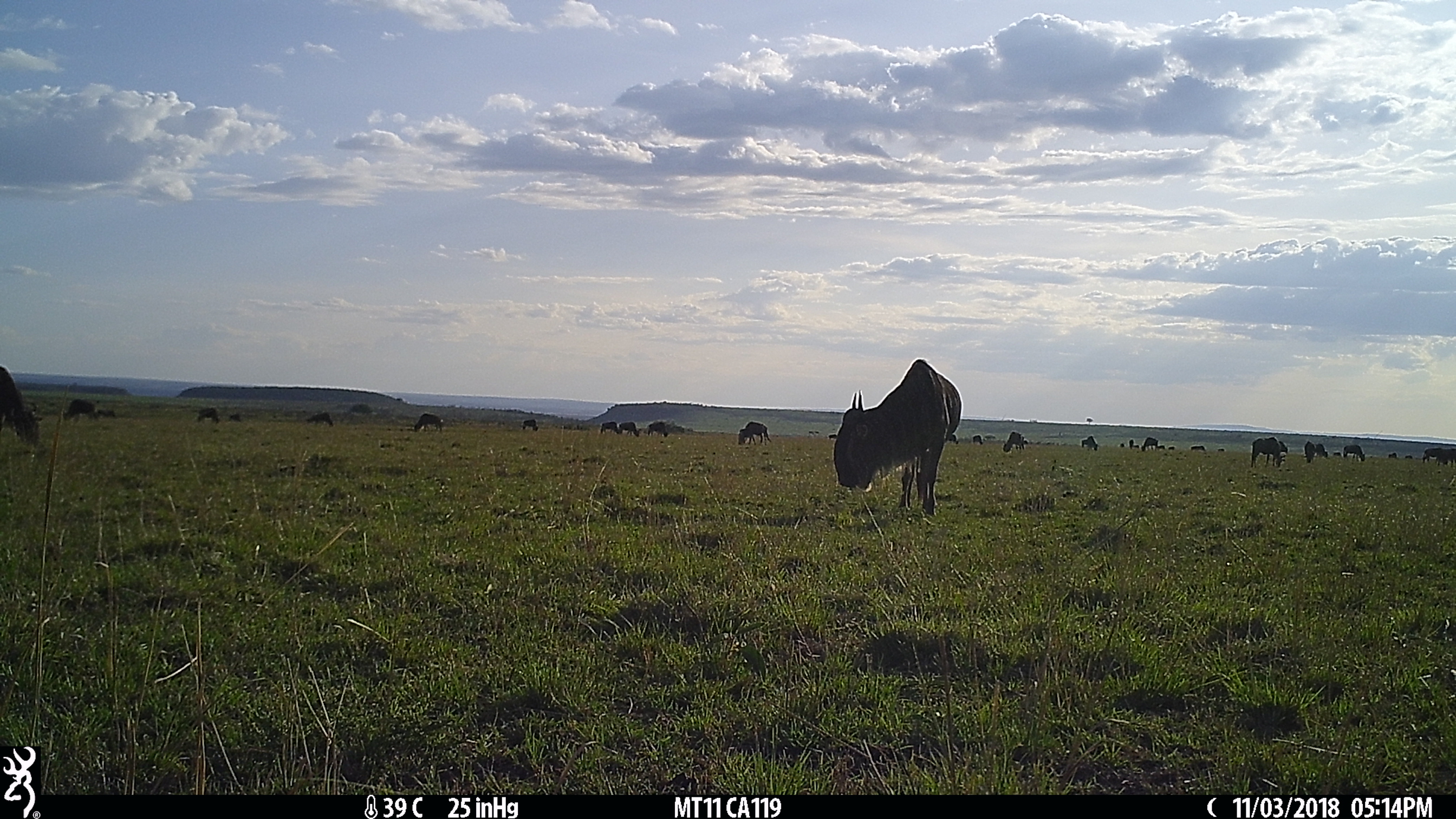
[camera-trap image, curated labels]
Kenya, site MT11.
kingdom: Animalia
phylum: Chordata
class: Mammalia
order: Artiodactyla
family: Bovidae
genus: Connochaetes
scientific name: Connochaetes taurinus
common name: blue wildebeest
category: wildebeest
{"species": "wildebeest (blue wildebeest) (Connochaetes taurinus)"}